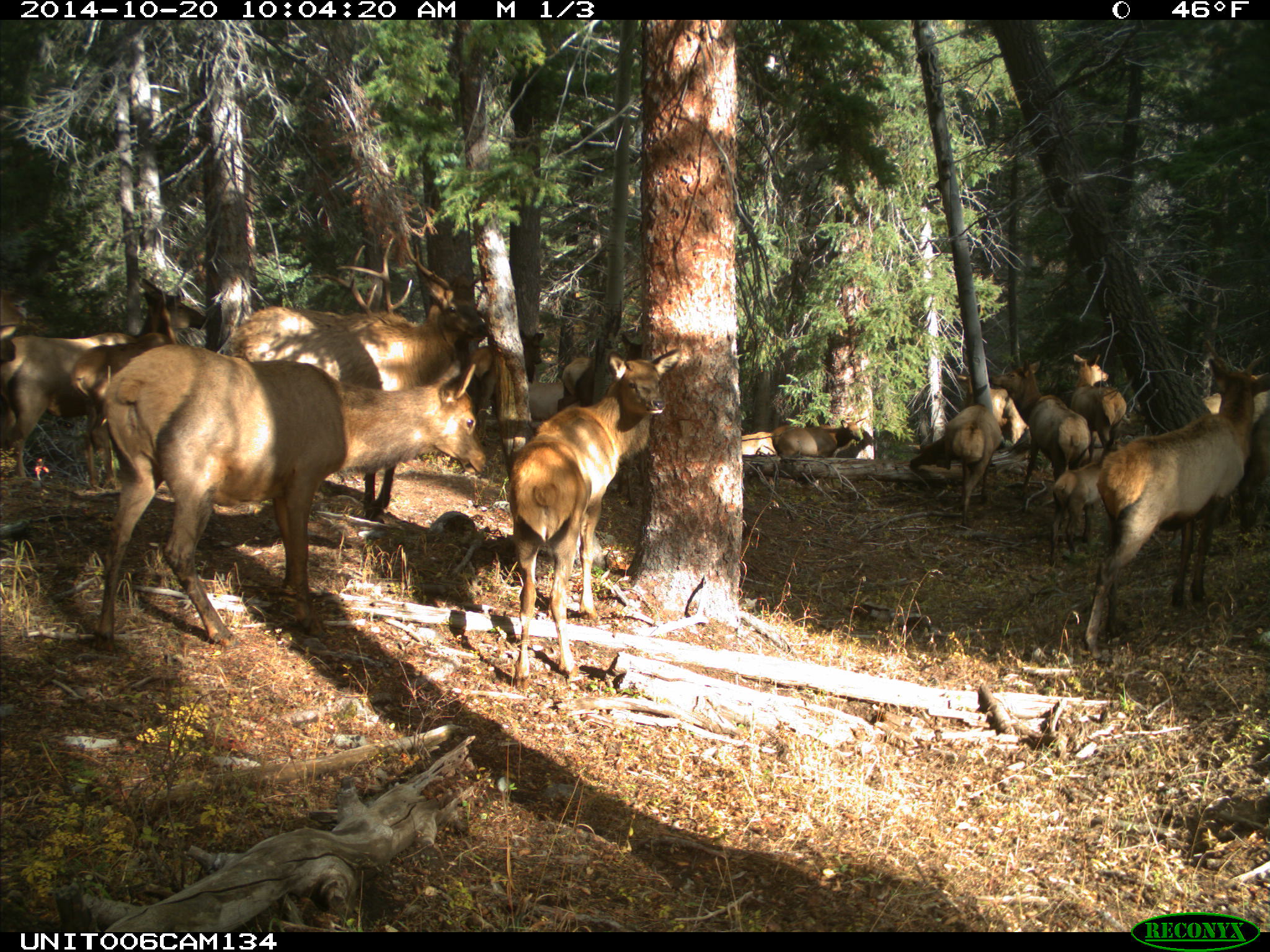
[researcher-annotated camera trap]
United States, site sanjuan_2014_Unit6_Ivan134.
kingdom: Animalia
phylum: Chordata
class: Mammalia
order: Artiodactyla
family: Cervidae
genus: Cervus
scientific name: Cervus elaphus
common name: red deer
Cervus elaphus (red deer).